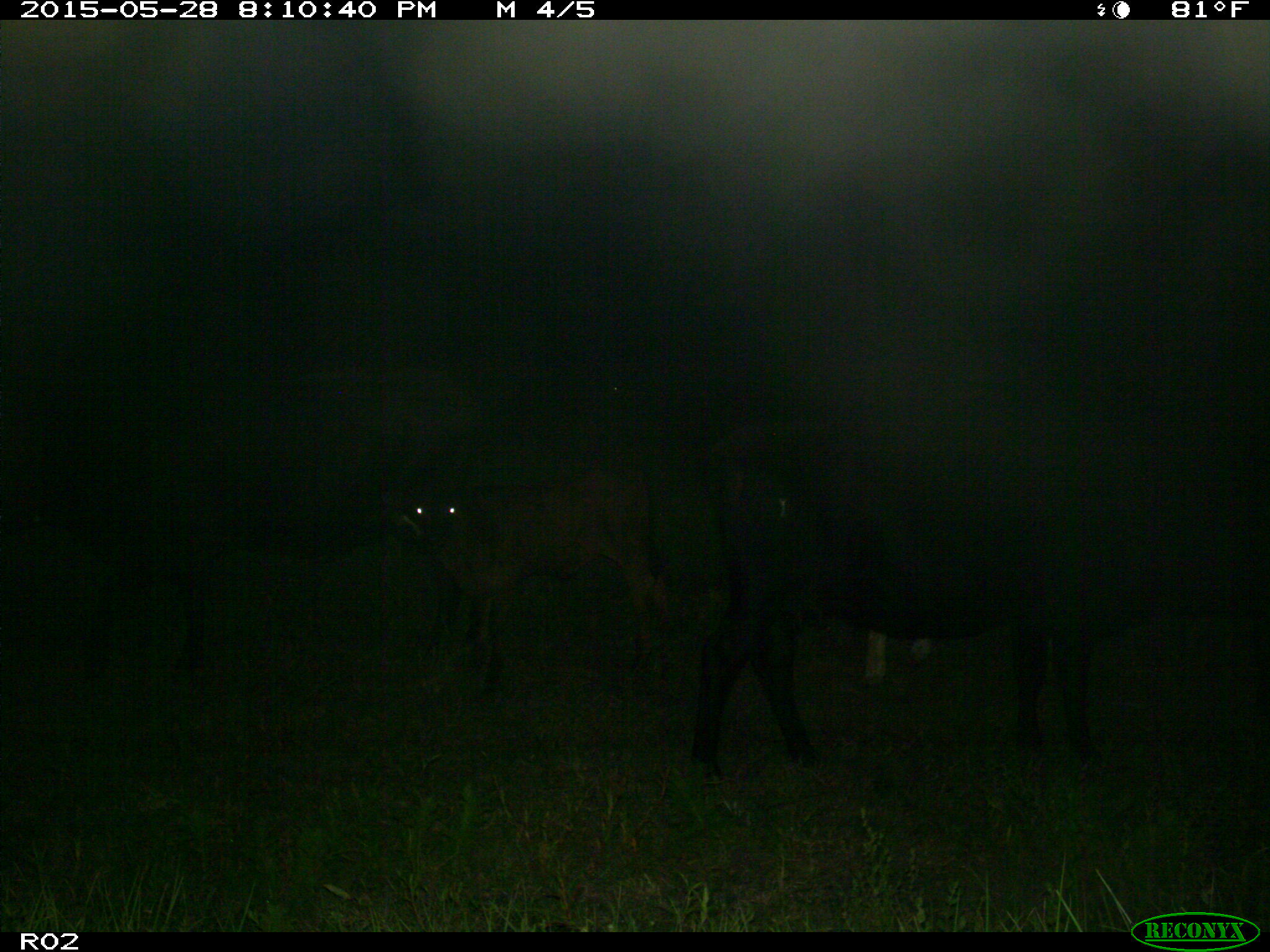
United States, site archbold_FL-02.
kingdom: Animalia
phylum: Chordata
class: Mammalia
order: Artiodactyla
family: Bovidae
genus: Bos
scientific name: Bos taurus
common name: domestic cow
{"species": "Bos taurus (domestic cow)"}